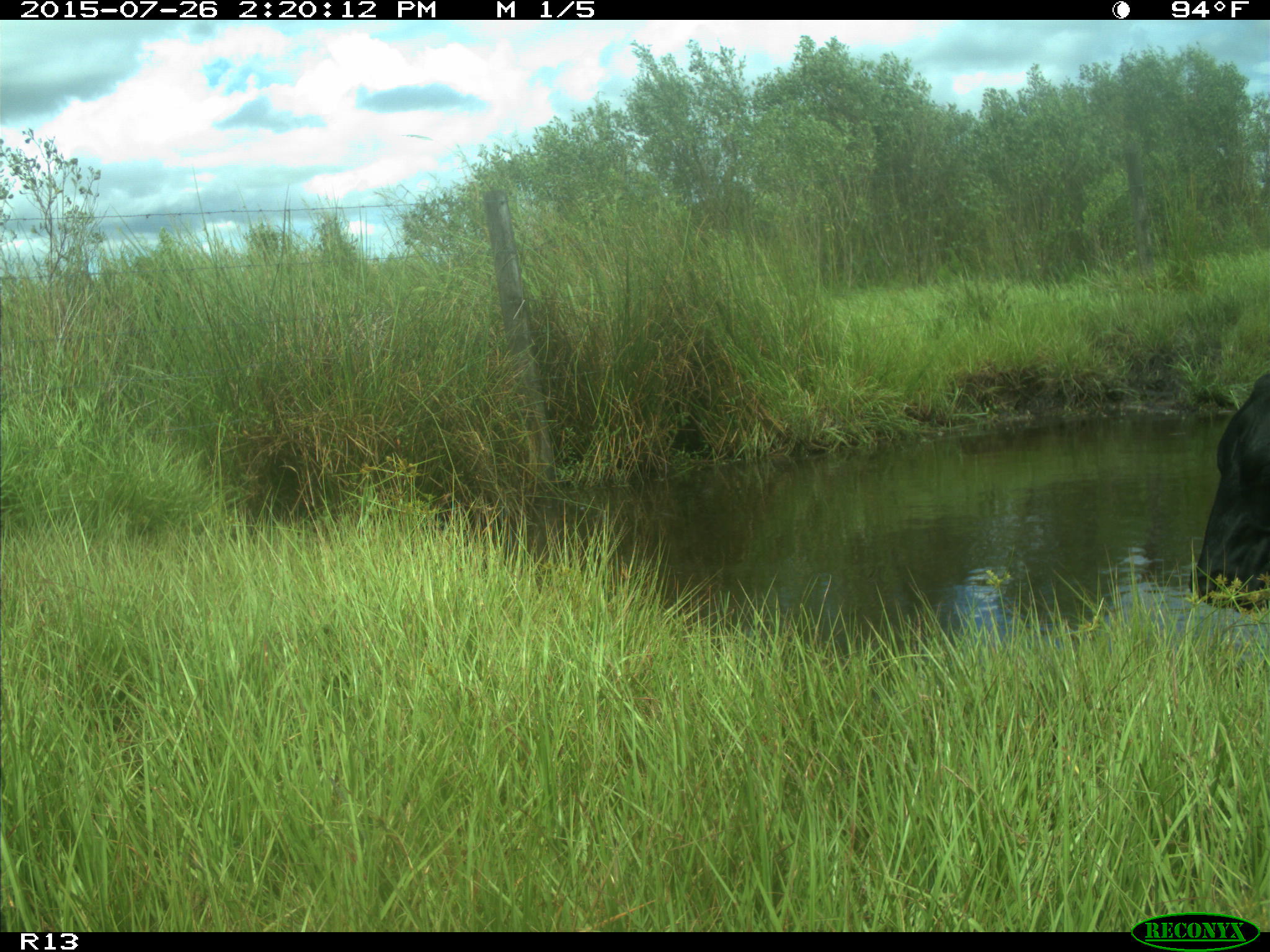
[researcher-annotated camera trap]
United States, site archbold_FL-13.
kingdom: Animalia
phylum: Chordata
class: Mammalia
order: Artiodactyla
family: Bovidae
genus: Bos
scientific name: Bos taurus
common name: domestic cow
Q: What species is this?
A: Bos taurus (domestic cow).